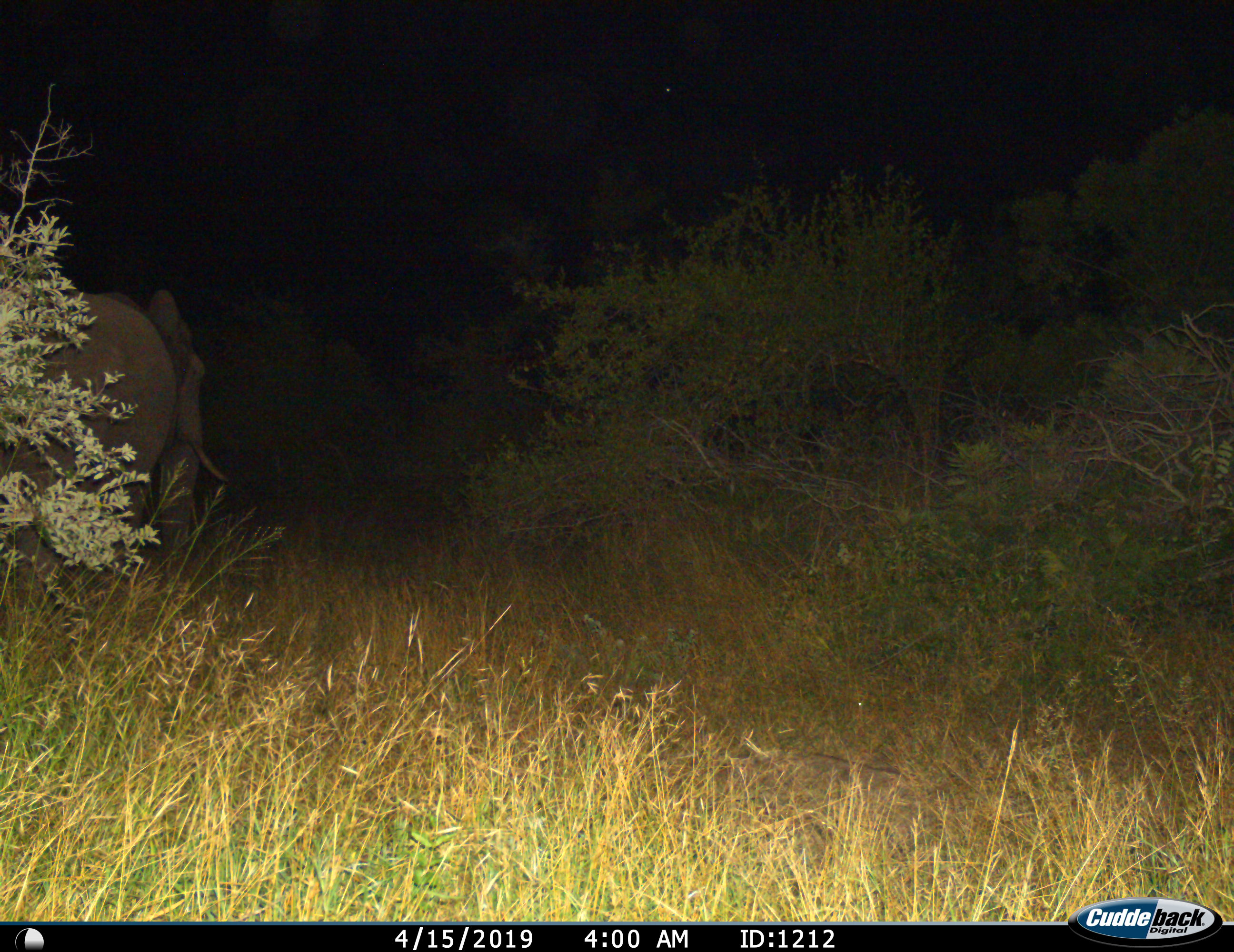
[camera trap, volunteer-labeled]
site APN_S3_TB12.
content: unidentified animal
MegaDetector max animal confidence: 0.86